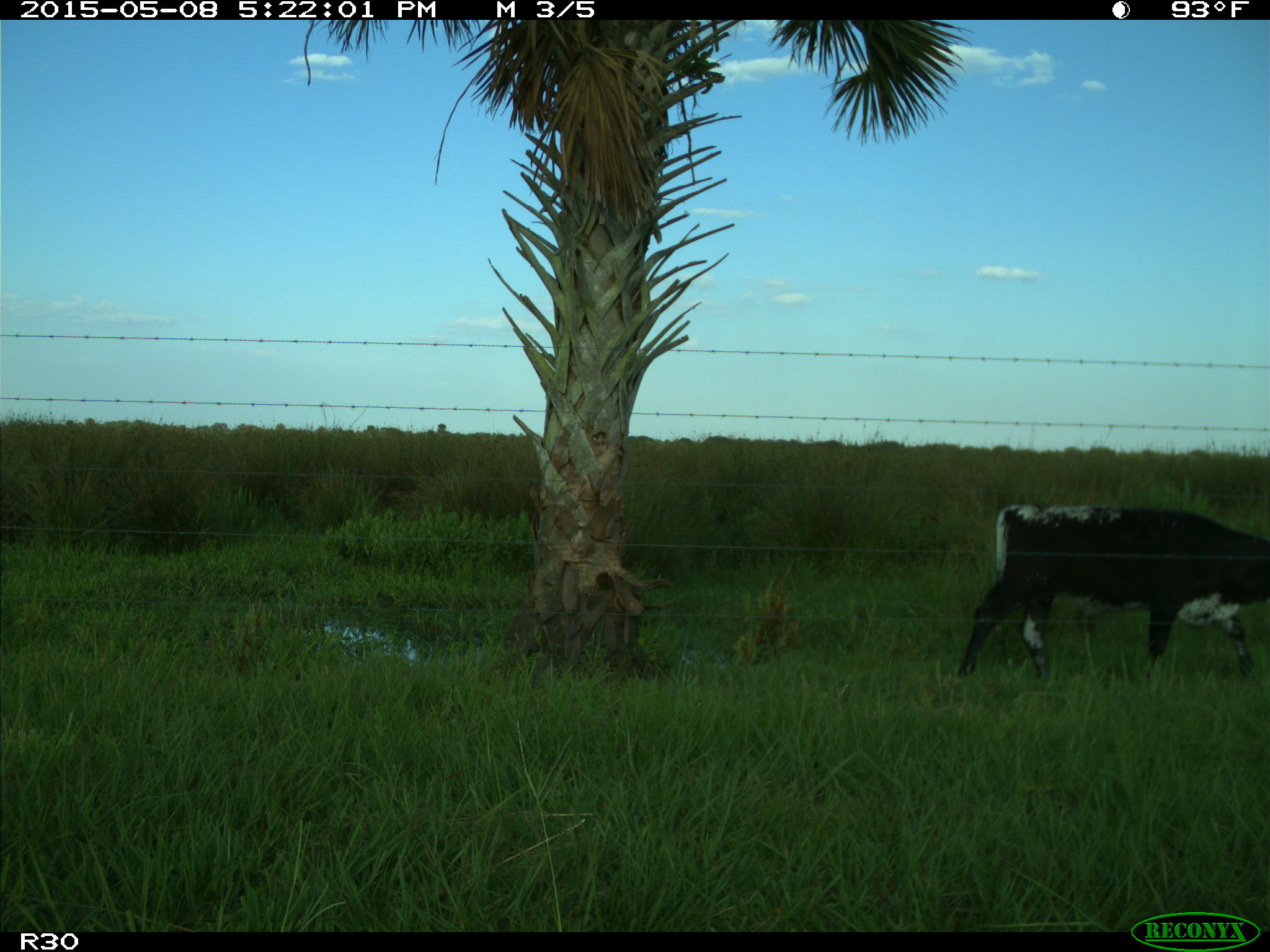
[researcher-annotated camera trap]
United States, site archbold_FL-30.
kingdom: Animalia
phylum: Chordata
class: Mammalia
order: Artiodactyla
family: Bovidae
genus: Bos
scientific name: Bos taurus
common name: domestic cow